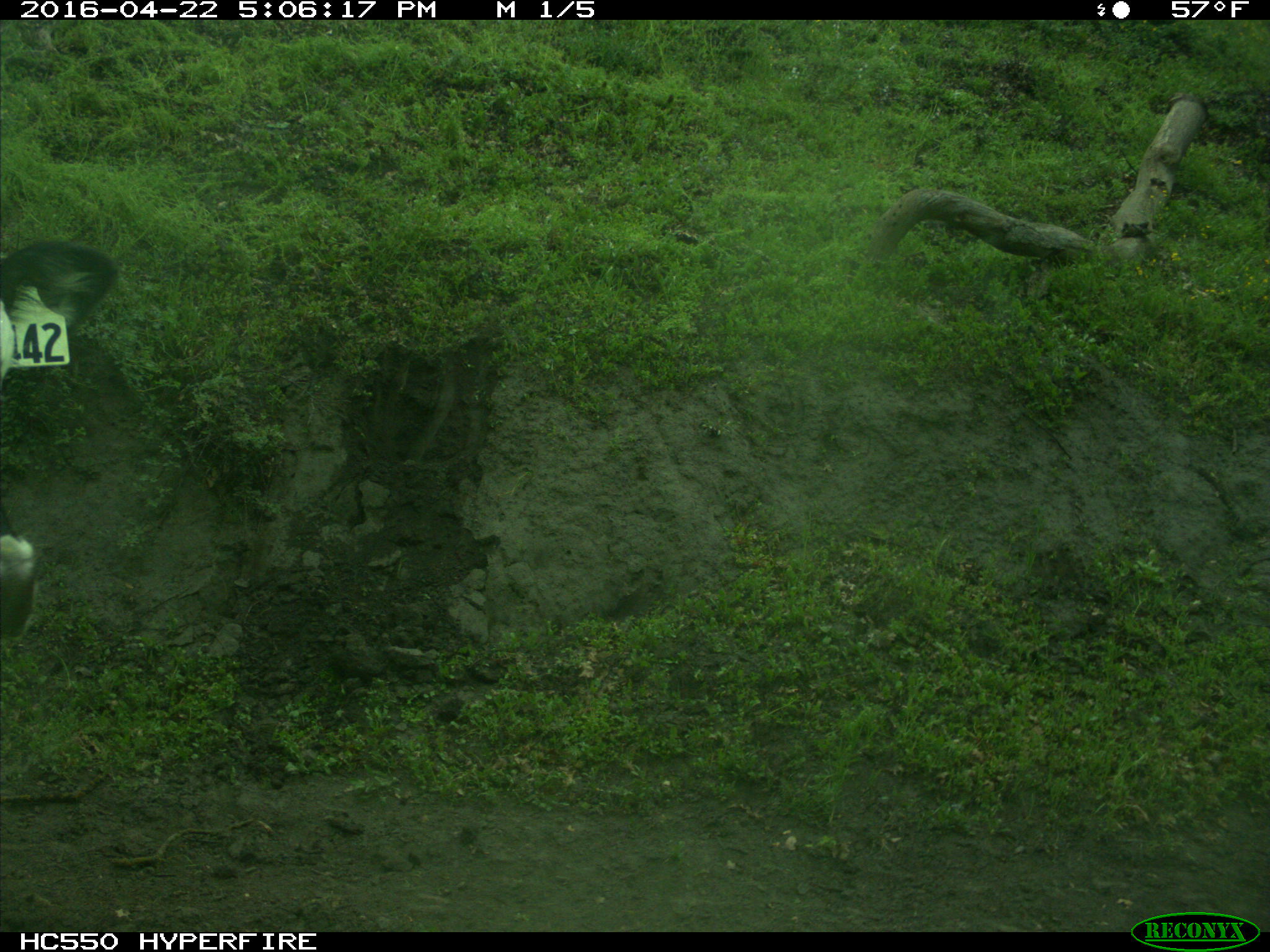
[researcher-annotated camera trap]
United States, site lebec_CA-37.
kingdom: Animalia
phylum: Chordata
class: Mammalia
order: Artiodactyla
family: Bovidae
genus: Bos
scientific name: Bos taurus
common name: domestic cow